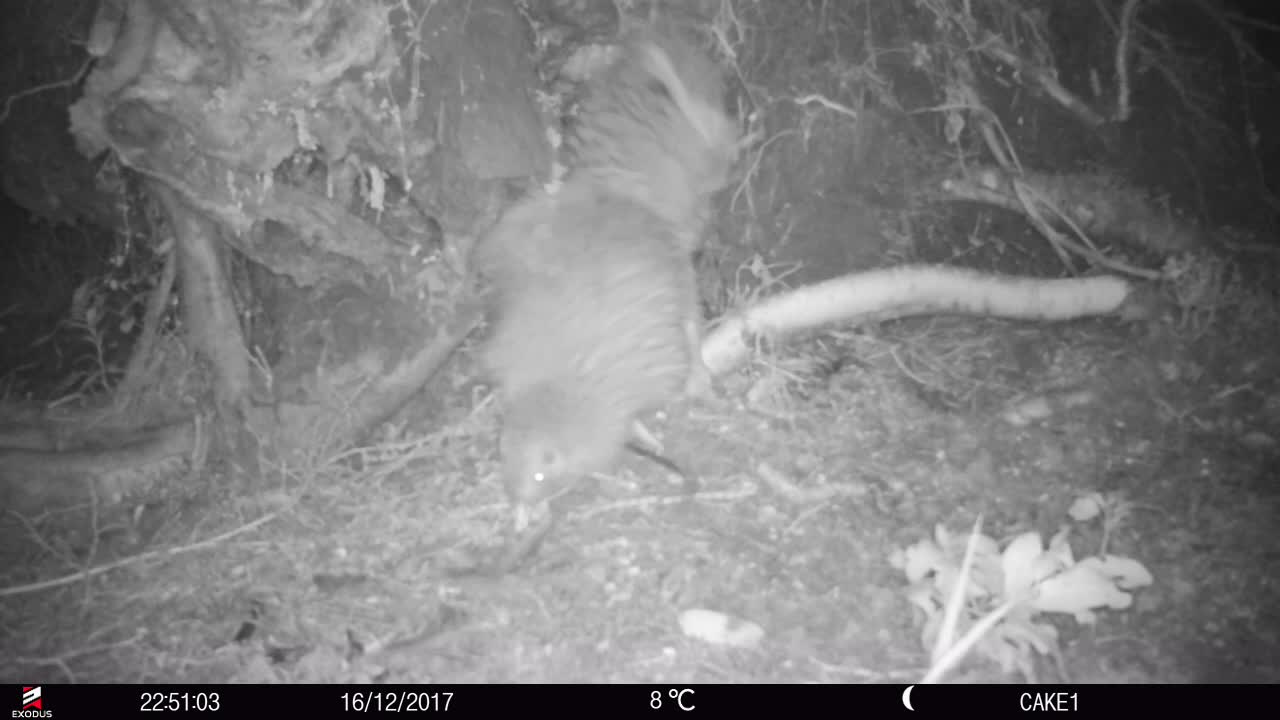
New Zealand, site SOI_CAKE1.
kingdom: Animalia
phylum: Chordata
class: Aves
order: Apterygiformes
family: Apterygidae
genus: Apteryx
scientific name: Apteryx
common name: kiwi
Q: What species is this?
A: Kiwi (Apteryx).